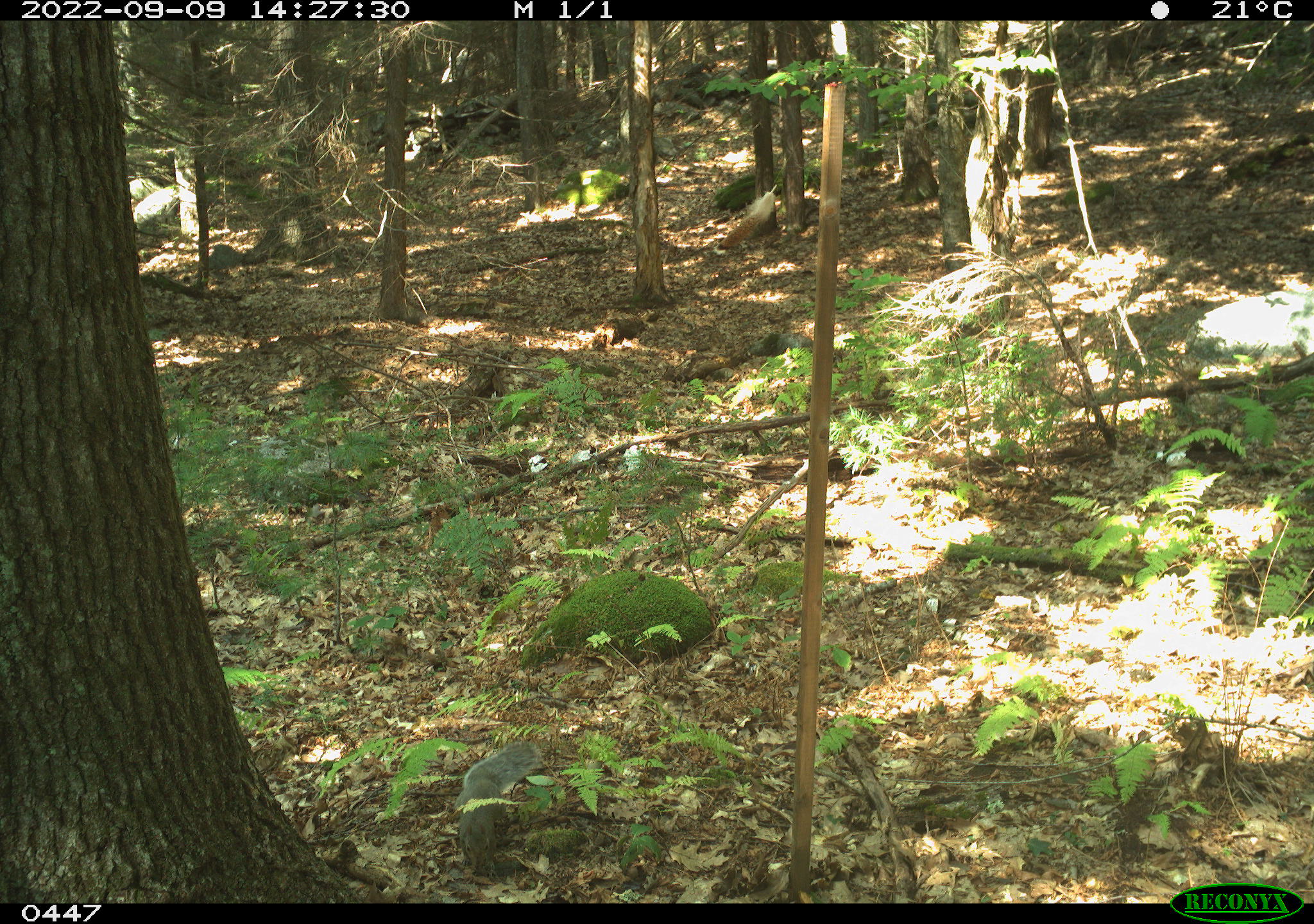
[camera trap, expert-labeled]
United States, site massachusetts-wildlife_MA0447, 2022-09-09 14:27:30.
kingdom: Animalia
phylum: Chordata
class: Mammalia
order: Rodentia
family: Sciuridae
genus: Sciurus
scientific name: Sciurus carolinensis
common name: gray squirrel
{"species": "gray squirrel (Sciurus carolinensis)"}